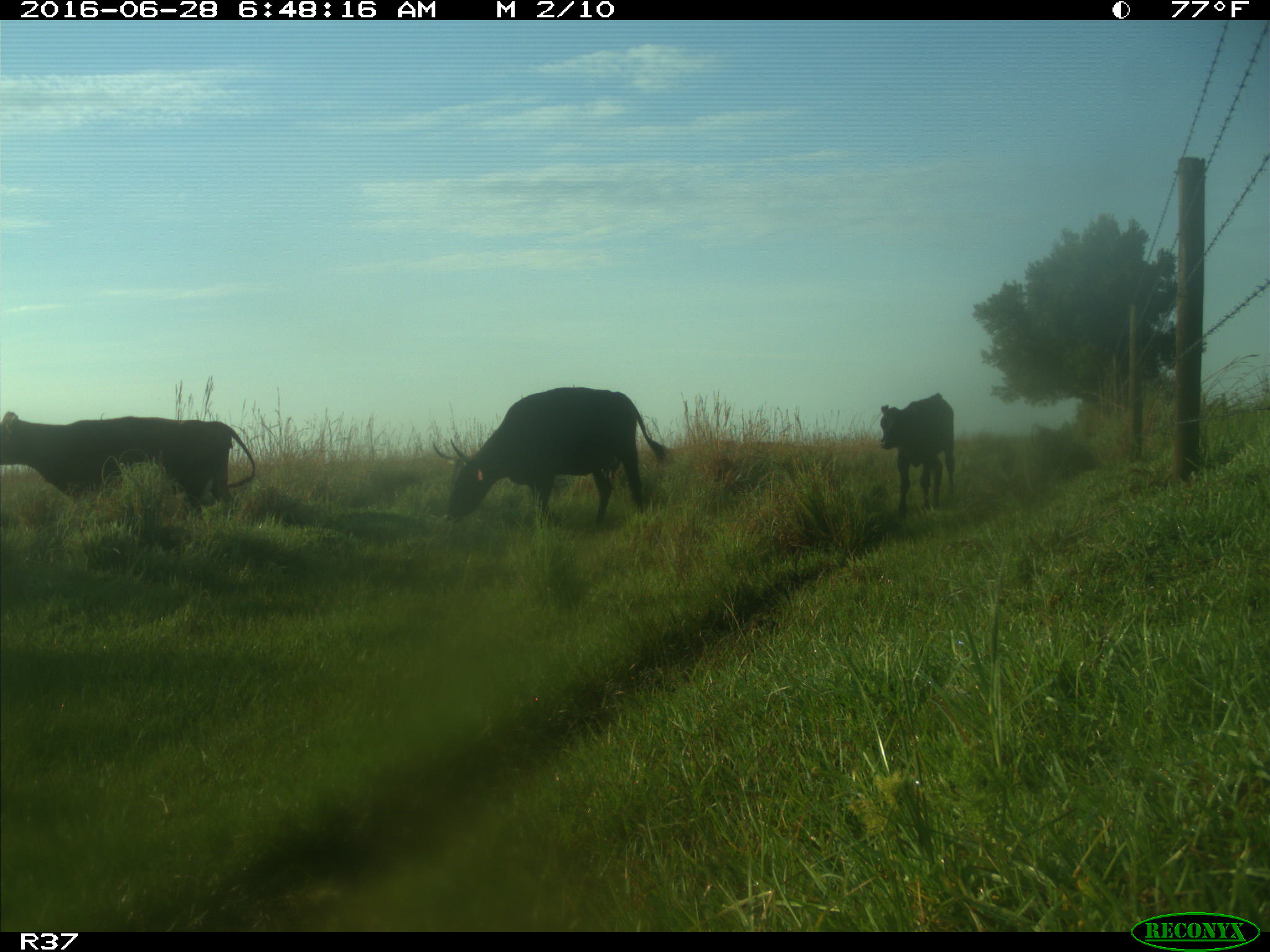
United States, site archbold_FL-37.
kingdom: Animalia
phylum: Chordata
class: Mammalia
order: Artiodactyla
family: Bovidae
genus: Bos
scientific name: Bos taurus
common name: domestic cow